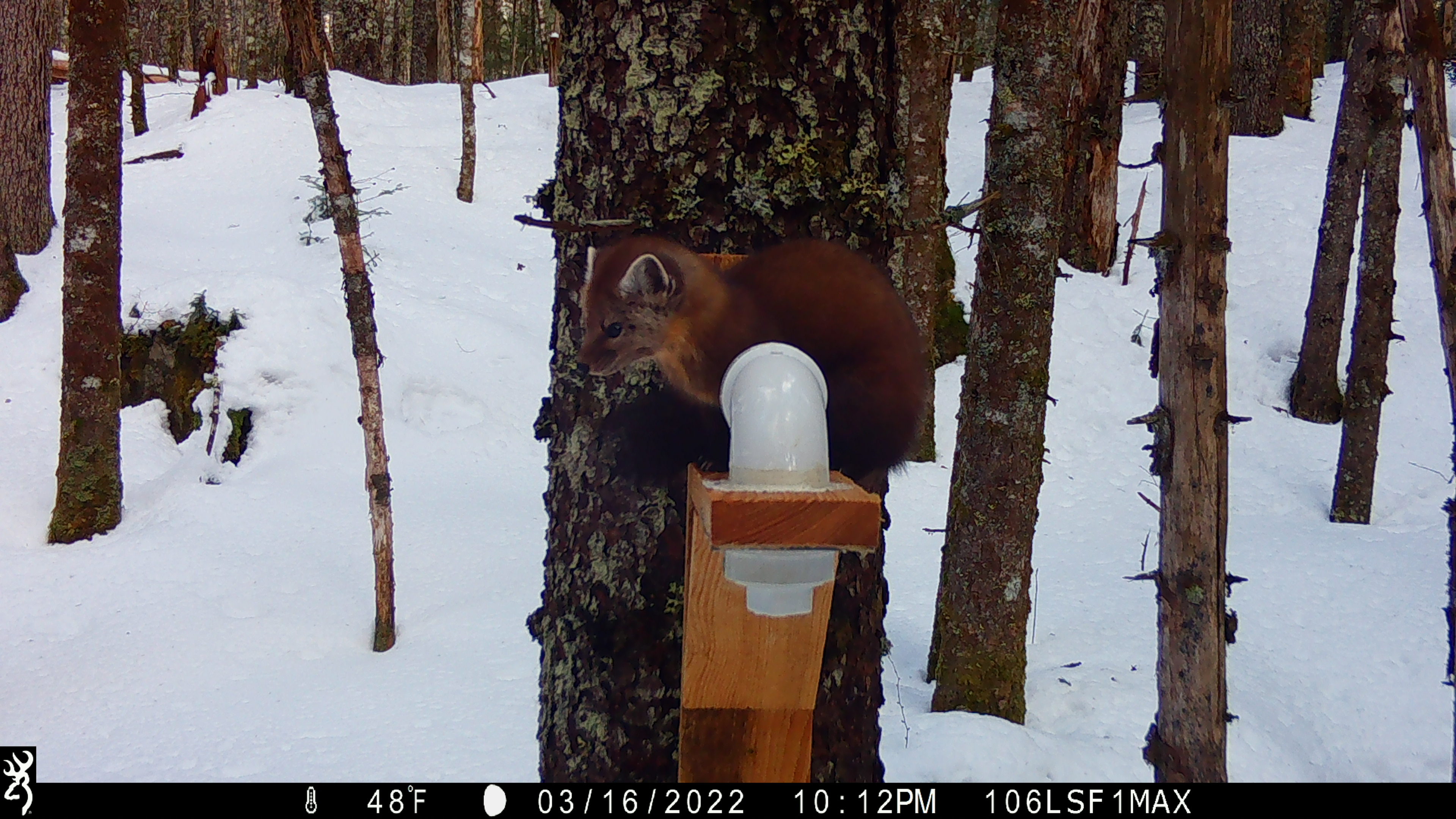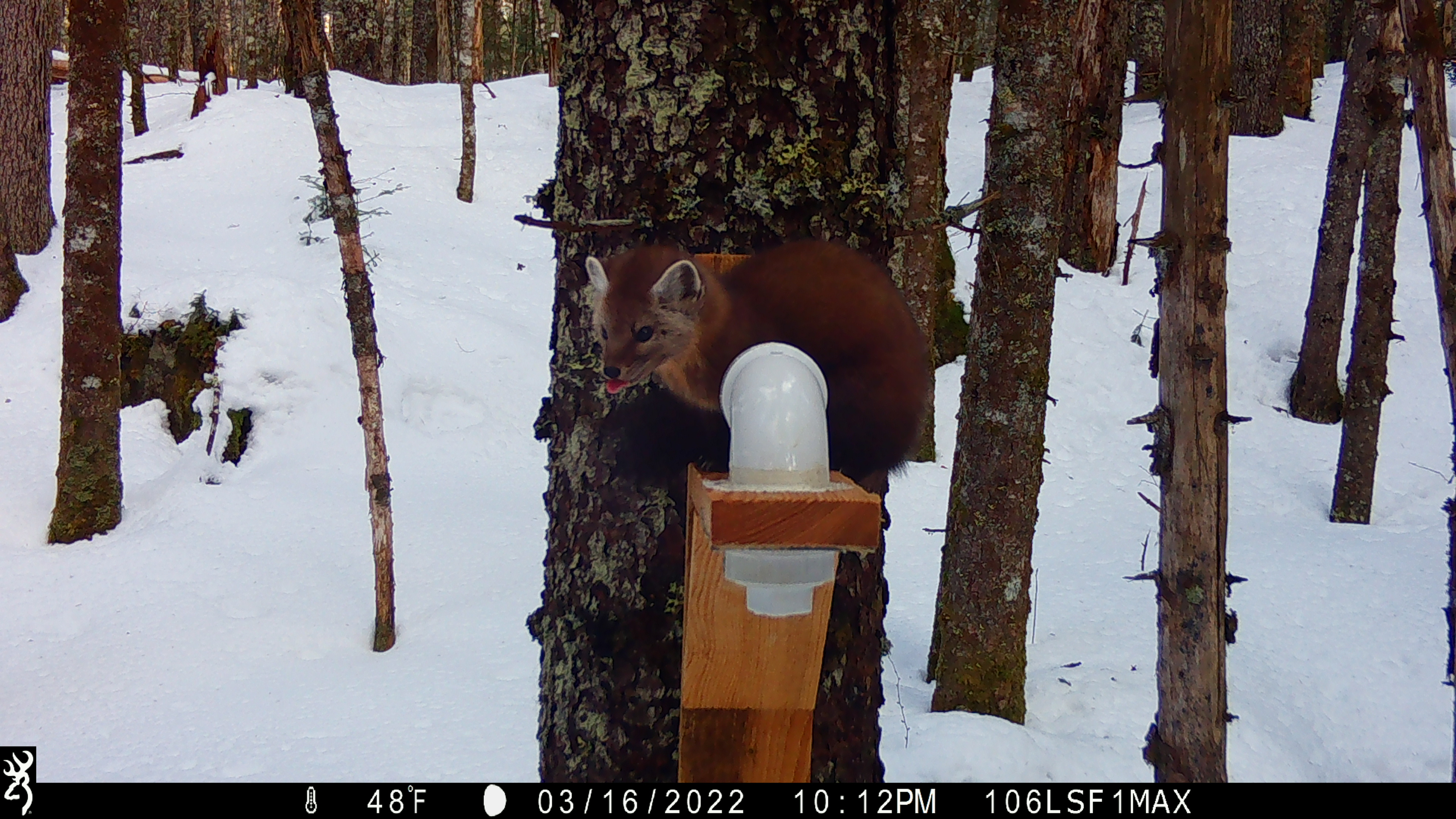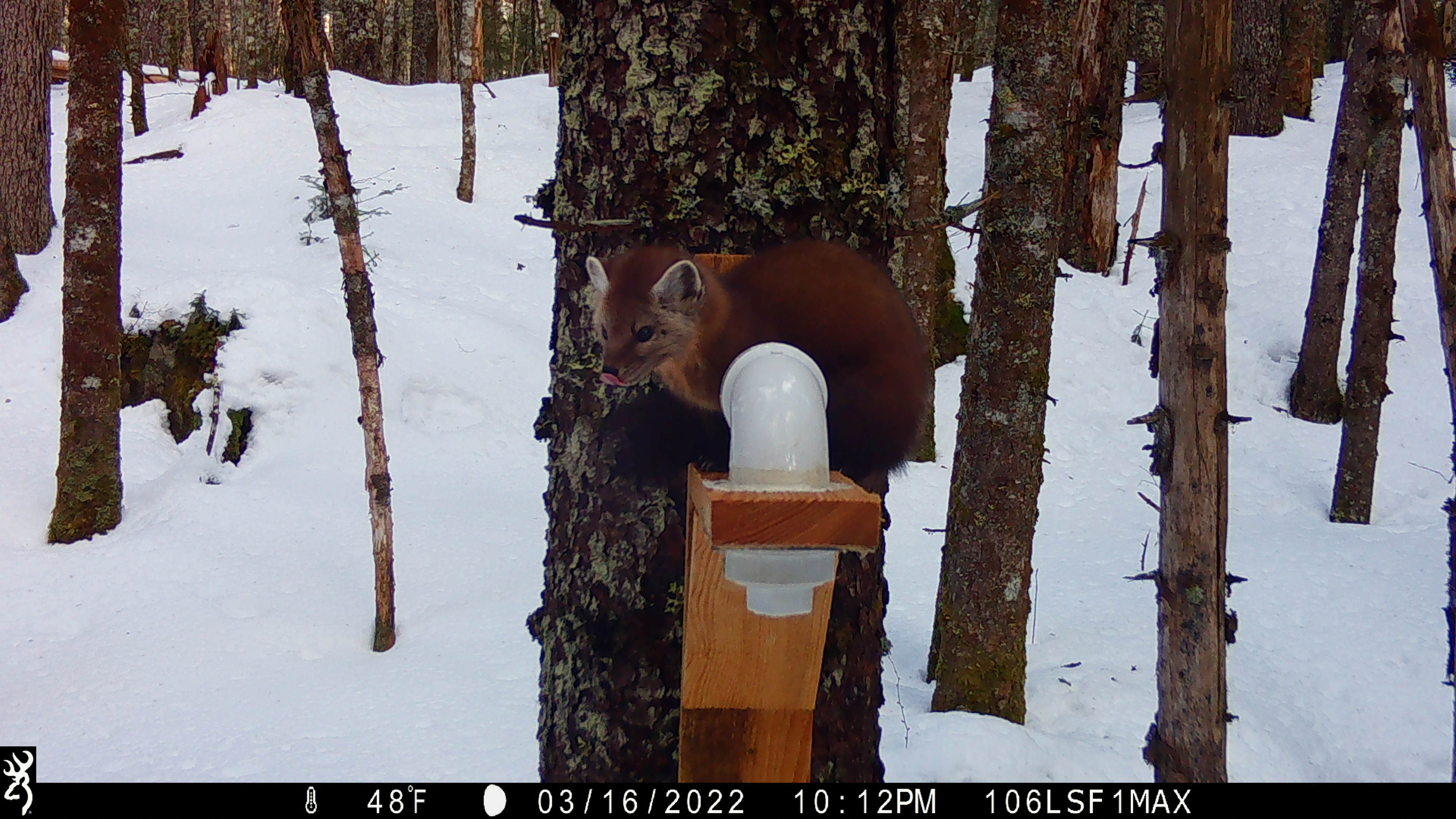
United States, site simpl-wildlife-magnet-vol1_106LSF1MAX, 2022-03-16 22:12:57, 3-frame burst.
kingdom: Animalia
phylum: Chordata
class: Mammalia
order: Carnivora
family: Mustelidae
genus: Martes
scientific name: Martes americana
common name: american marten